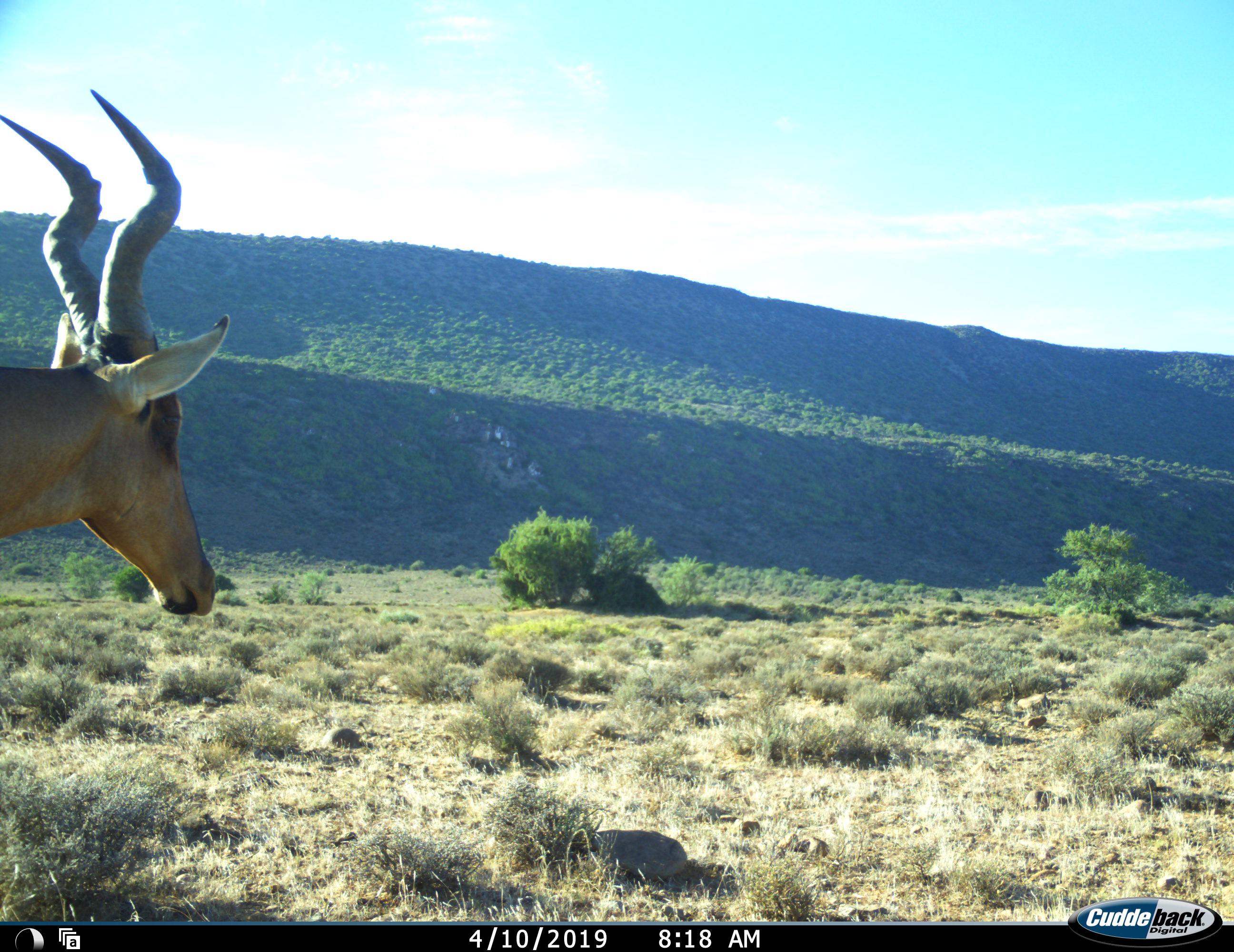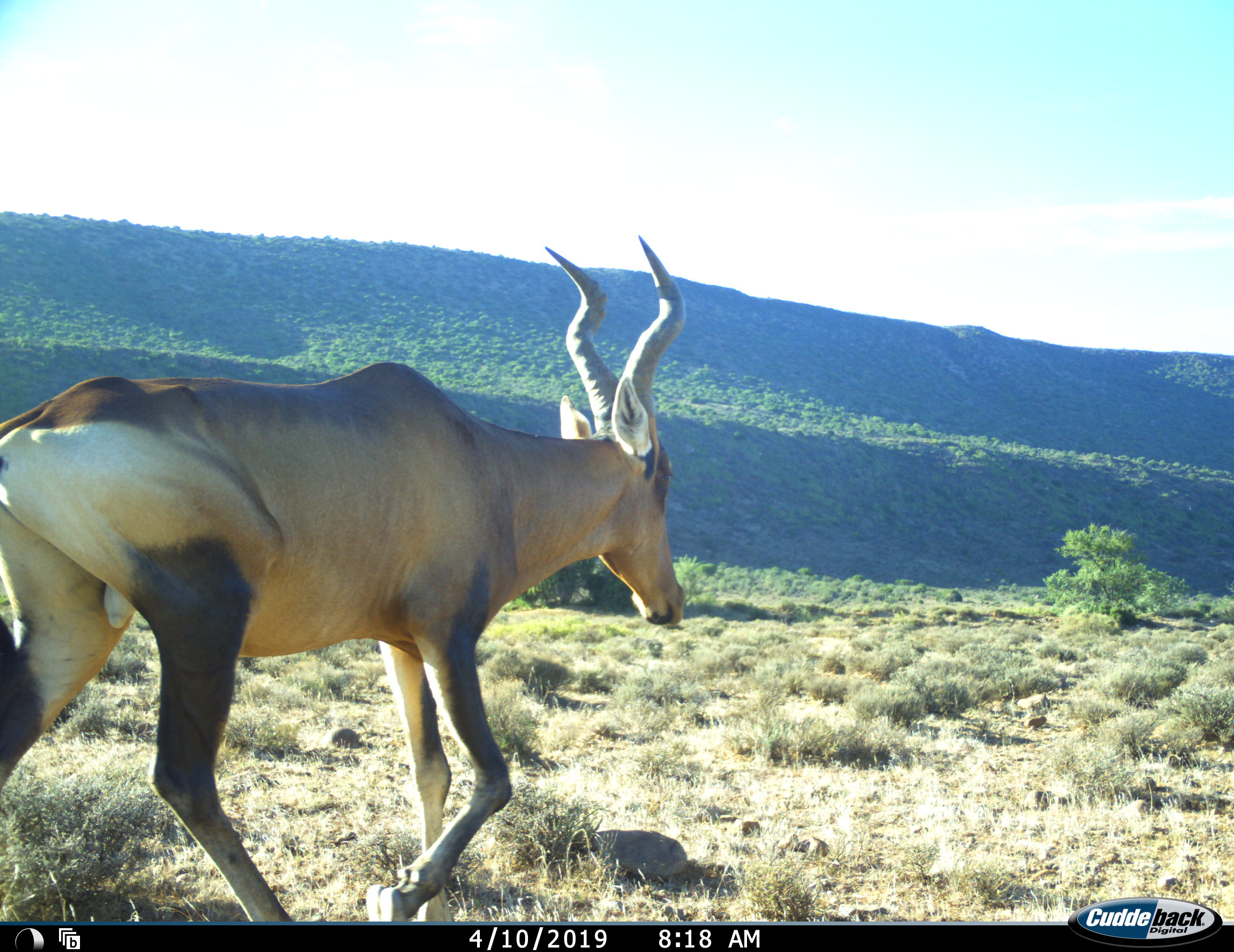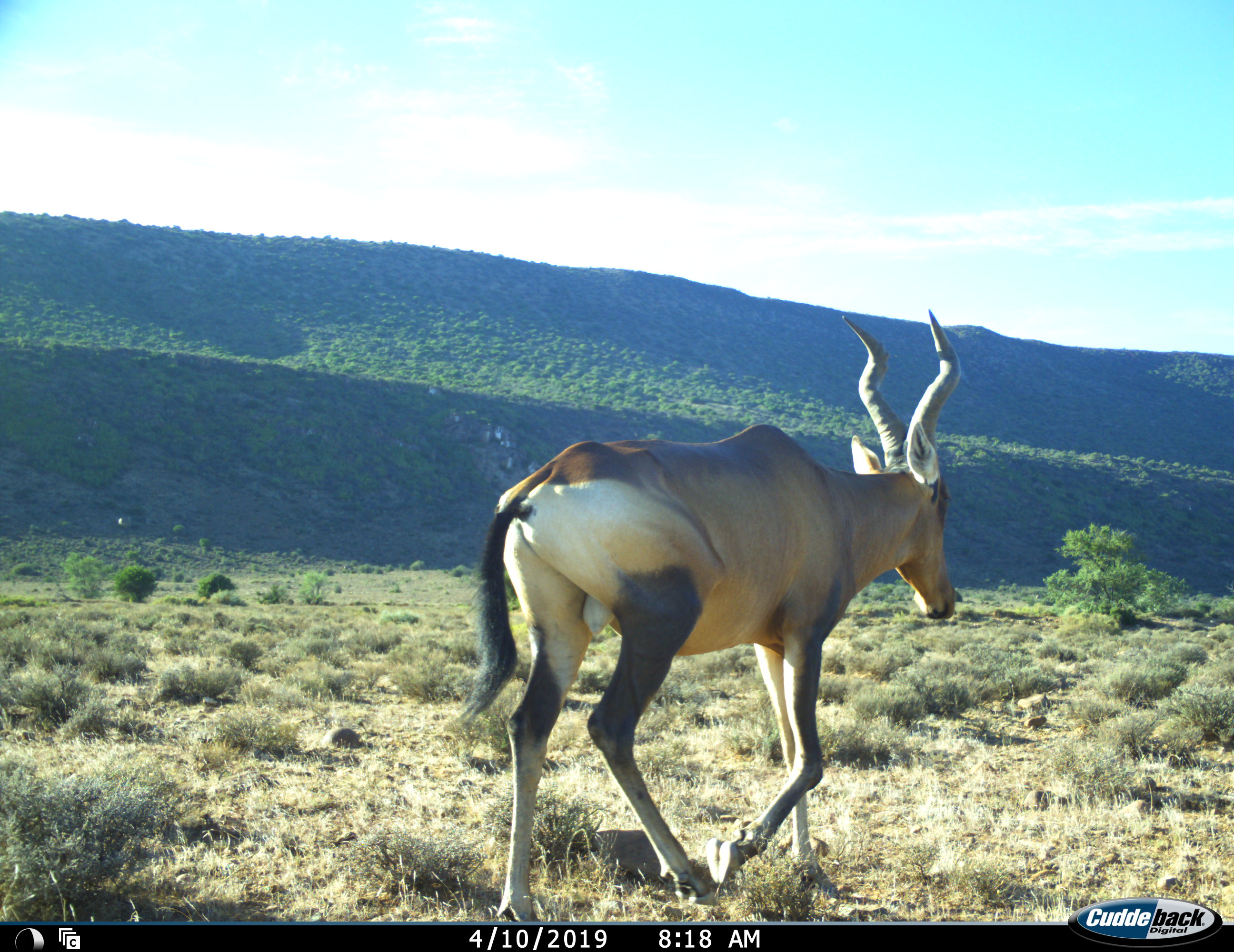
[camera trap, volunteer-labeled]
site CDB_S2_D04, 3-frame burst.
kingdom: Animalia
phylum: Chordata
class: Mammalia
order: Artiodactyla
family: Bovidae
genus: Alcelaphus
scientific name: Alcelaphus buselaphus caama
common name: red hartebeest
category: hartebeestred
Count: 1.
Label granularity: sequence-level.